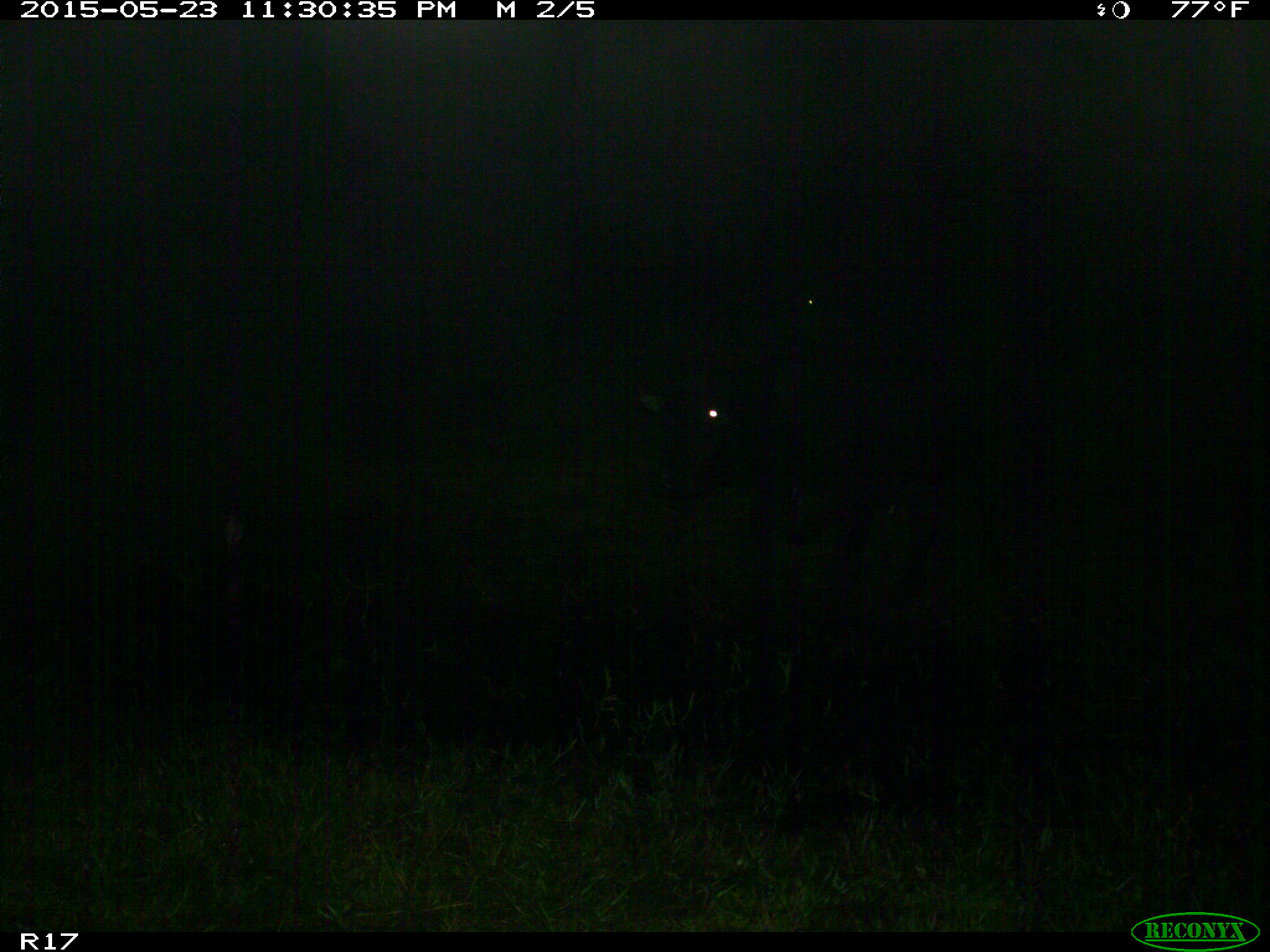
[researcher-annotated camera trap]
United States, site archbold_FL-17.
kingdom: Animalia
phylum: Chordata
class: Mammalia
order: Artiodactyla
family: Bovidae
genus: Bos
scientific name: Bos taurus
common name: domestic cow